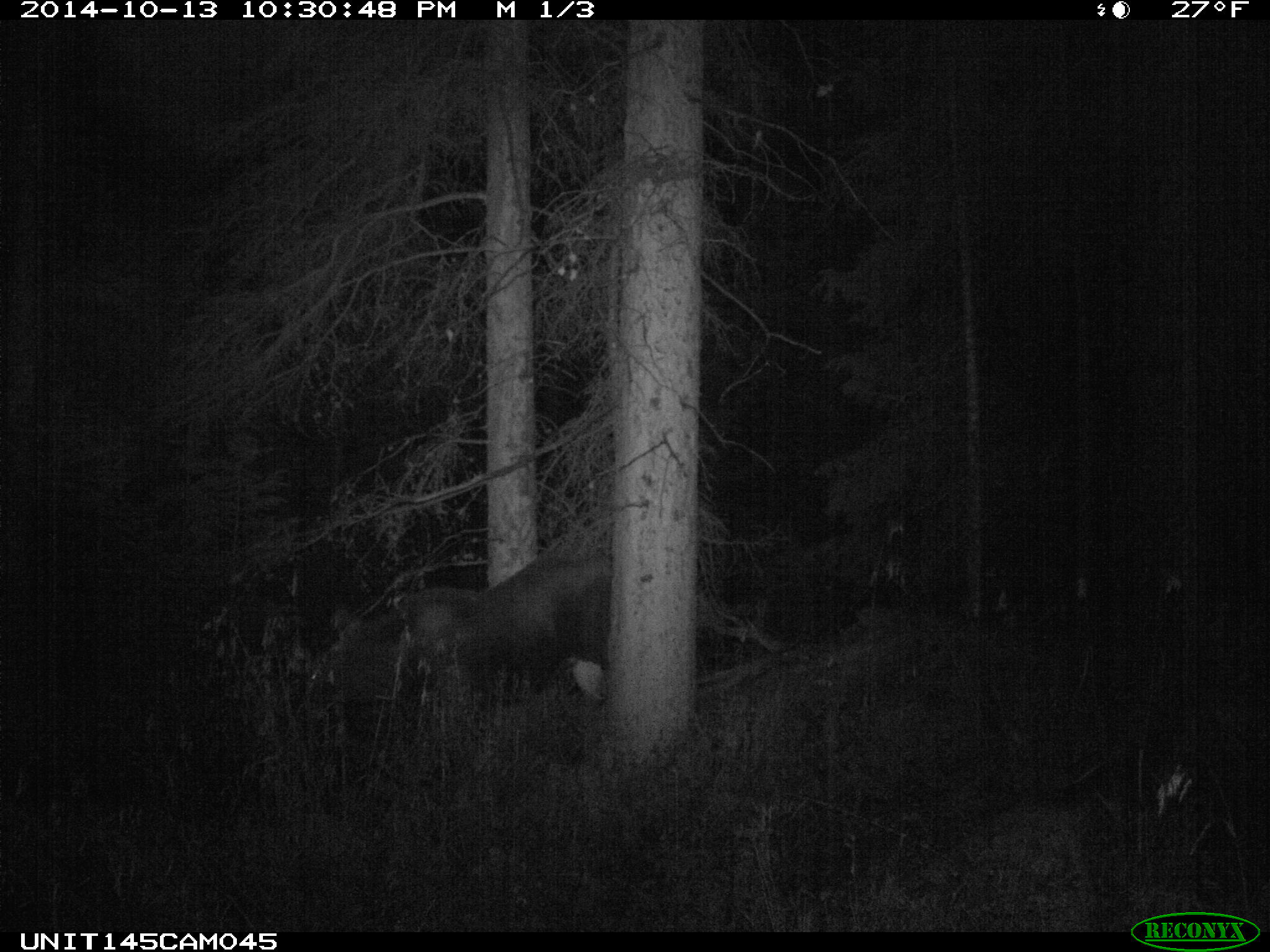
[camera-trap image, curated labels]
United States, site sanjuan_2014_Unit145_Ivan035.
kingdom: Animalia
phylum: Chordata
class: Mammalia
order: Artiodactyla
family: Cervidae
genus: Alces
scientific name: Alces alces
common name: moose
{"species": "Alces alces (moose)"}